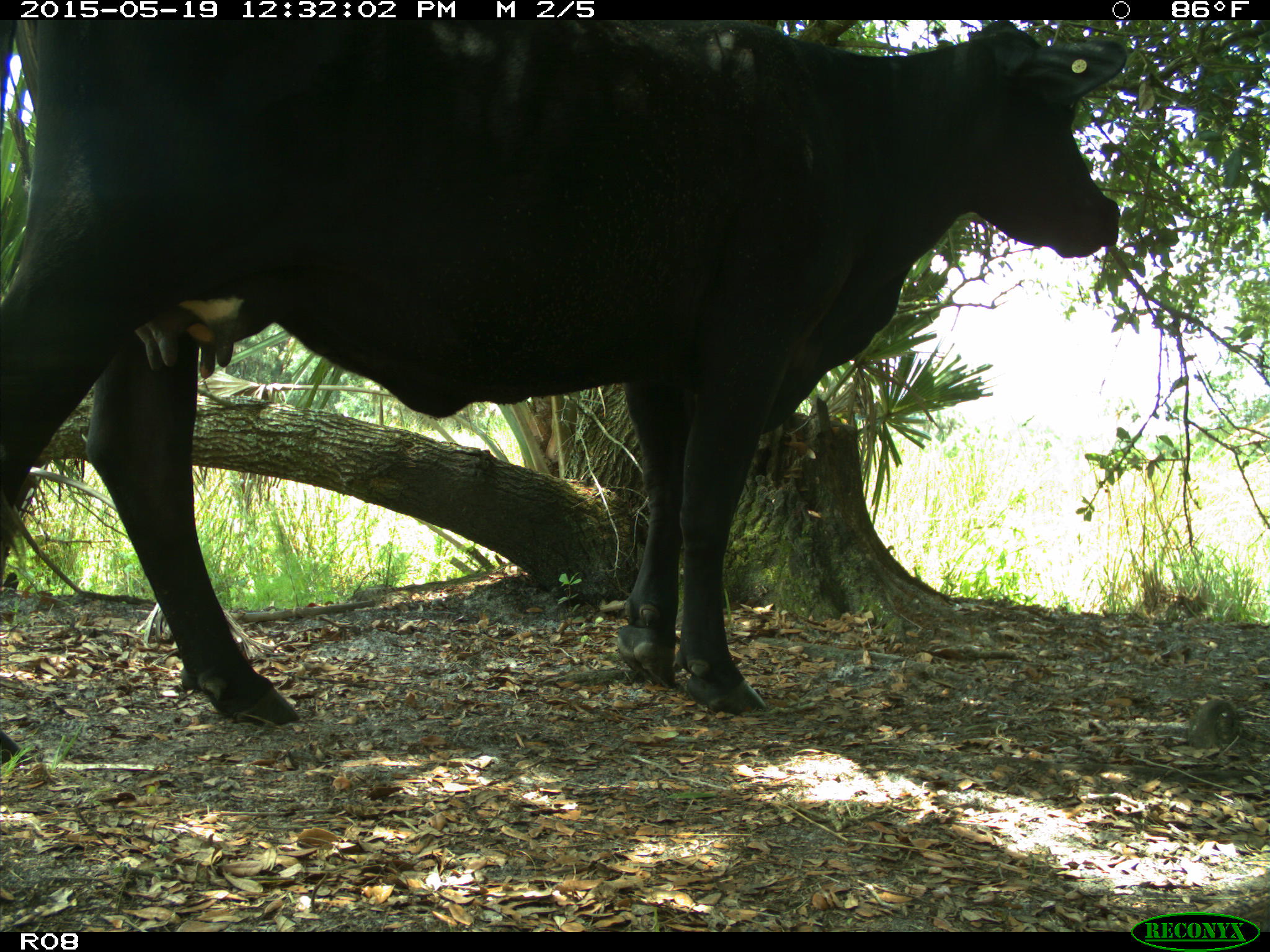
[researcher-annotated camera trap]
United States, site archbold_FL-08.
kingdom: Animalia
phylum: Chordata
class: Mammalia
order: Artiodactyla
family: Bovidae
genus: Bos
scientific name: Bos taurus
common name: domestic cow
Bos taurus (domestic cow).